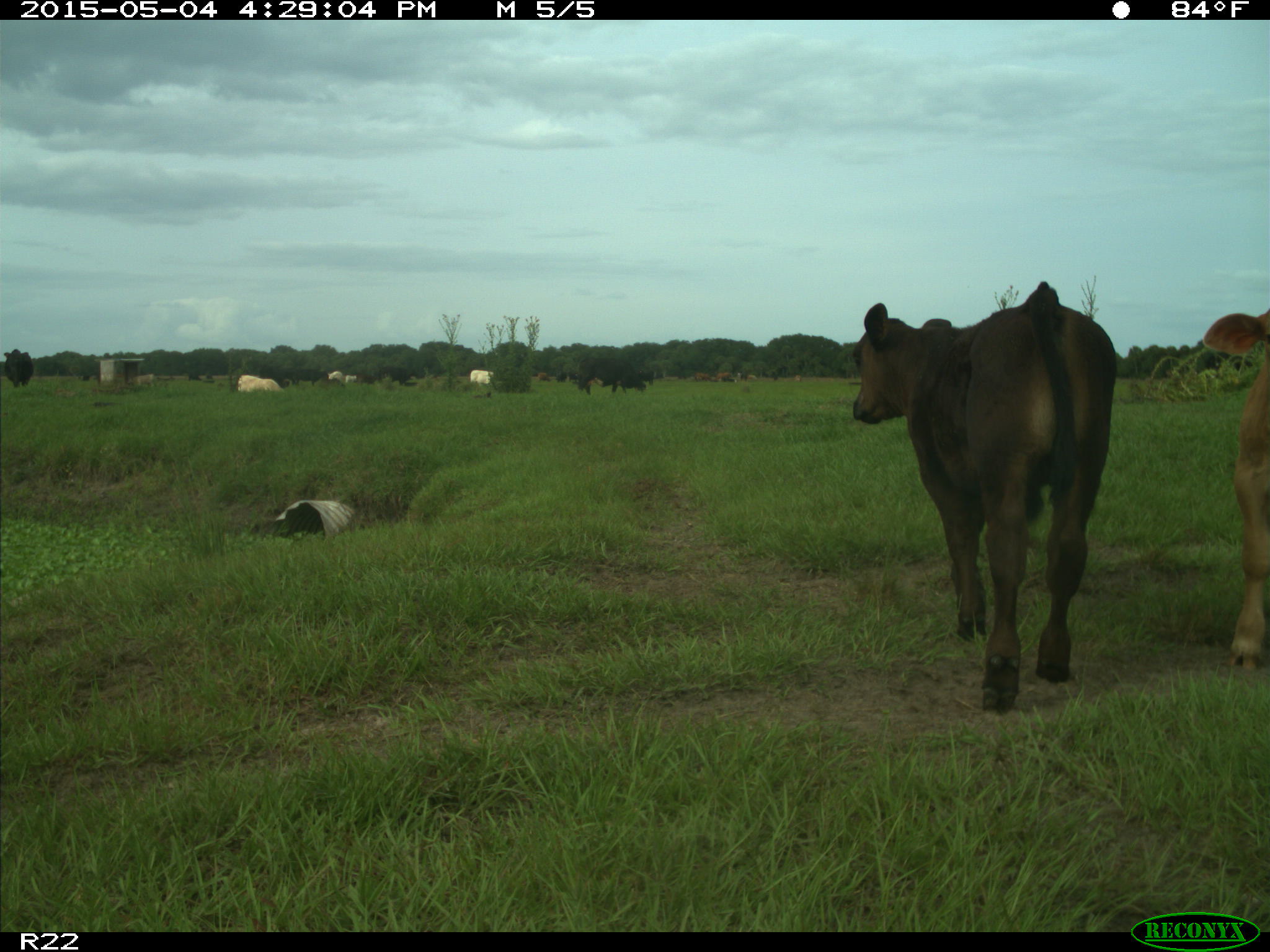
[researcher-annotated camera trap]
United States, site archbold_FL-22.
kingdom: Animalia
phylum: Chordata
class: Mammalia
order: Artiodactyla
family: Bovidae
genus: Bos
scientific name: Bos taurus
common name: domestic cow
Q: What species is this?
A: Bos taurus (domestic cow).